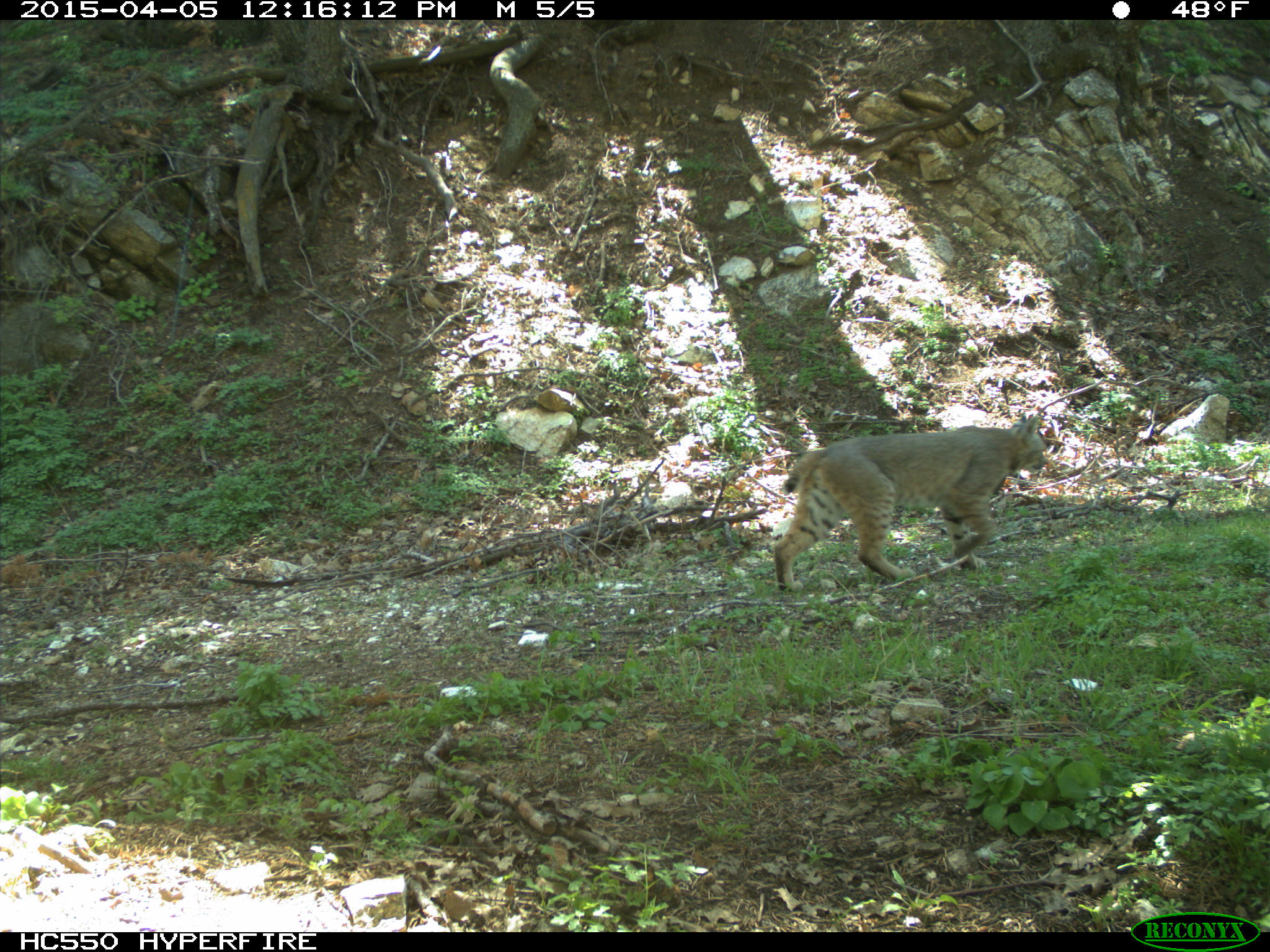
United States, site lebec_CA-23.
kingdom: Animalia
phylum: Chordata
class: Mammalia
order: Carnivora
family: Felidae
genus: Lynx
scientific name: Lynx rufus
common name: bobcat